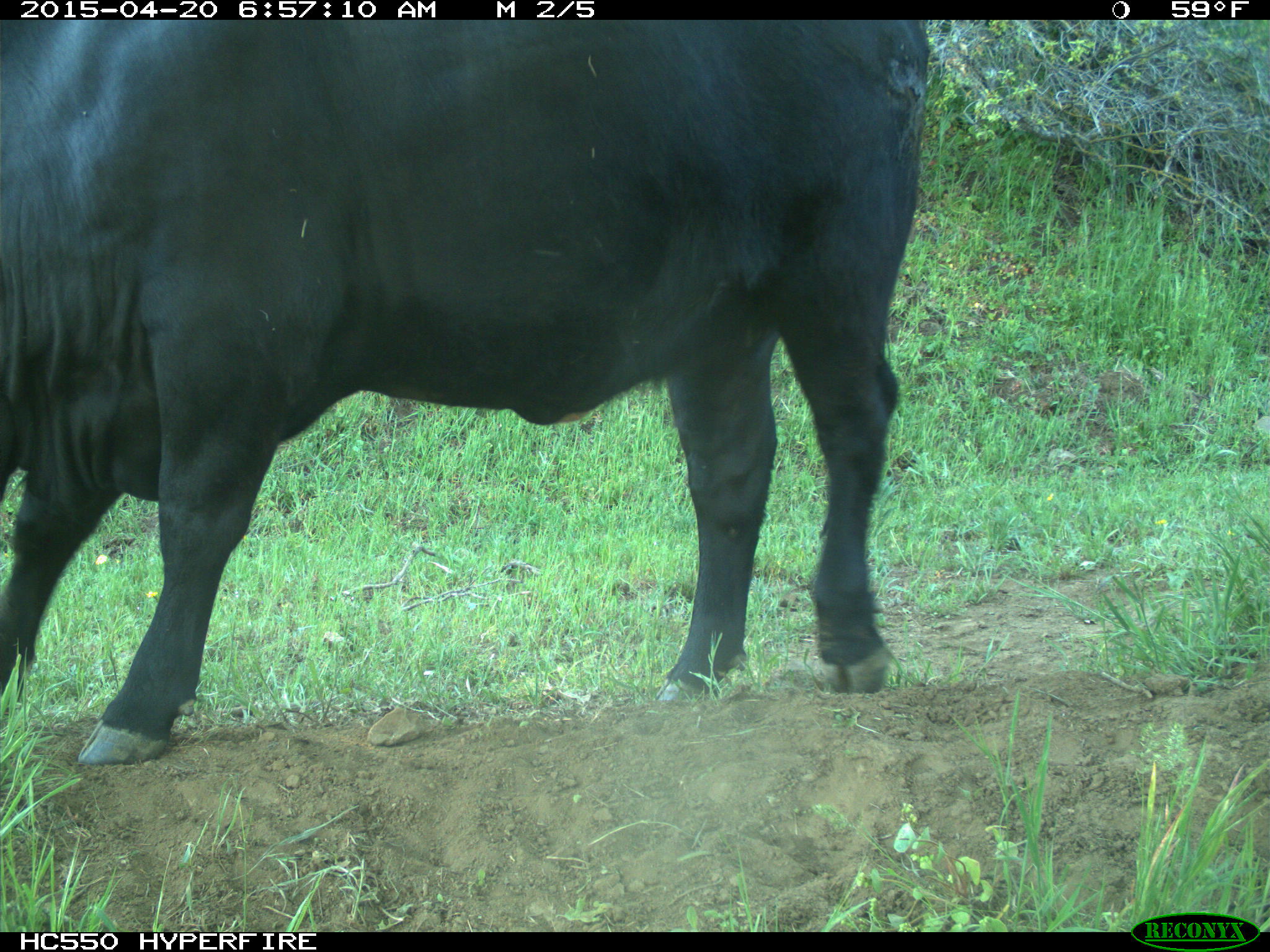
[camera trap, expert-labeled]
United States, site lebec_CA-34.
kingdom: Animalia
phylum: Chordata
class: Mammalia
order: Artiodactyla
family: Bovidae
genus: Bos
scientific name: Bos taurus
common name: domestic cow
Bos taurus (domestic cow).